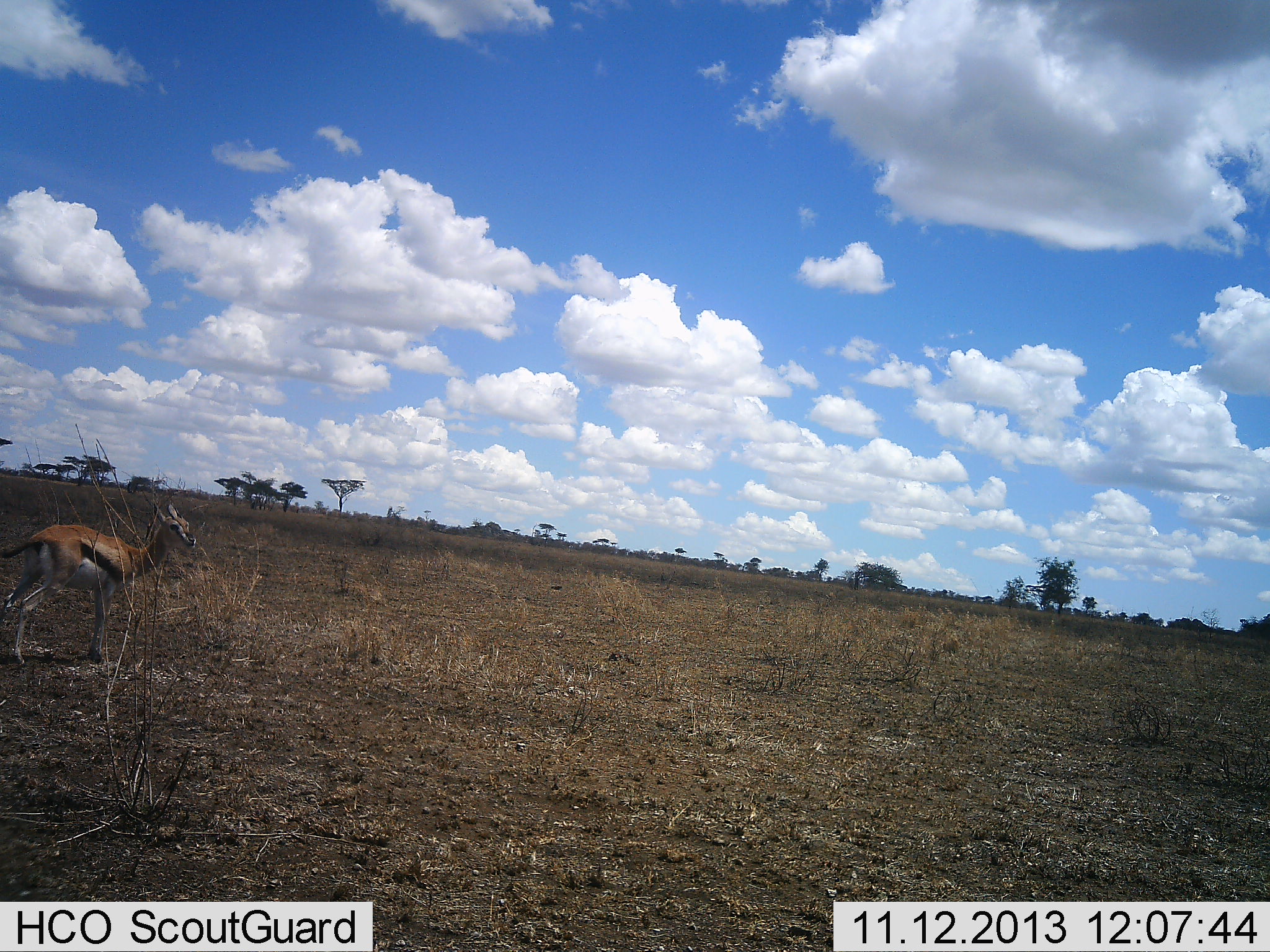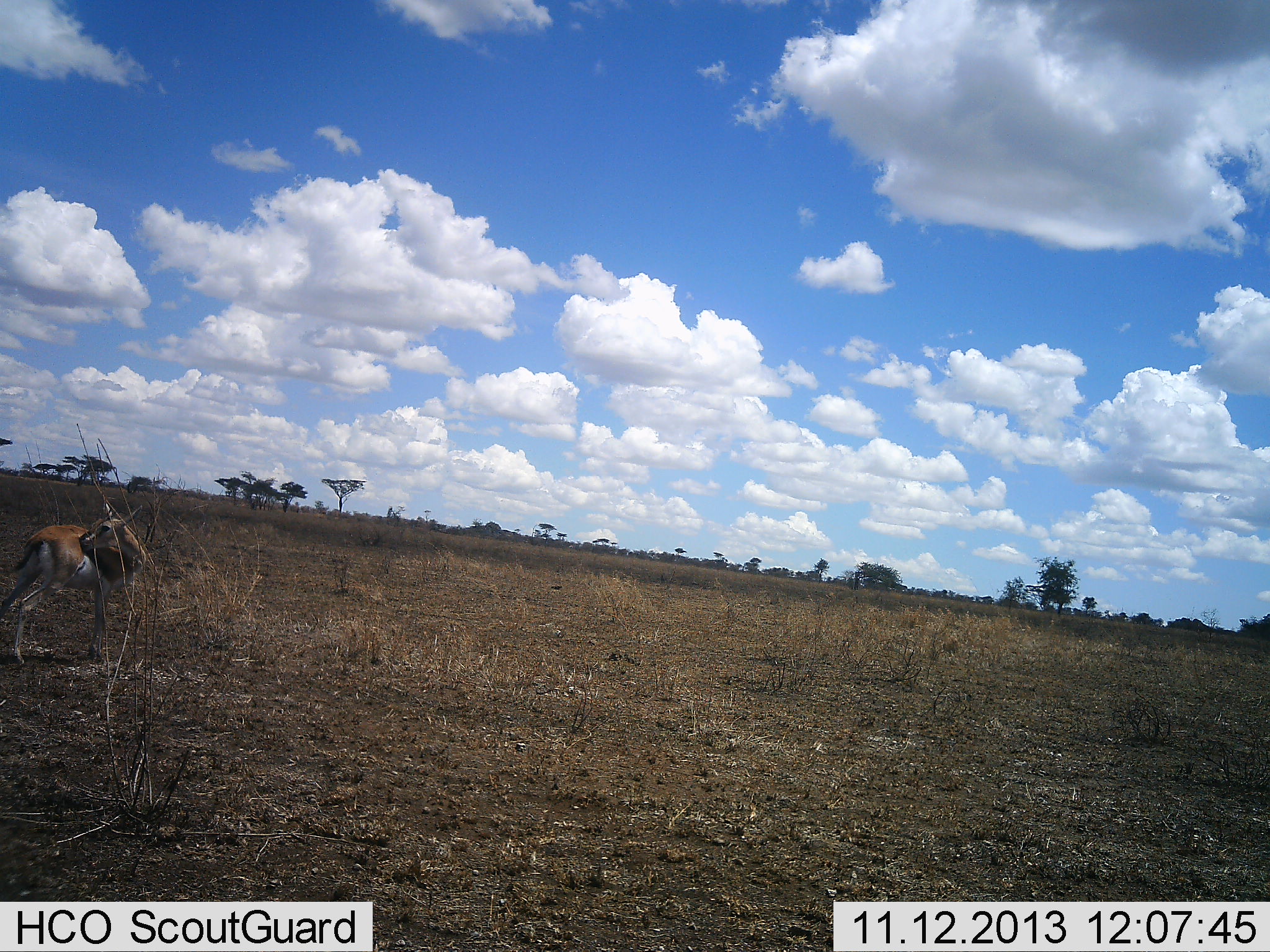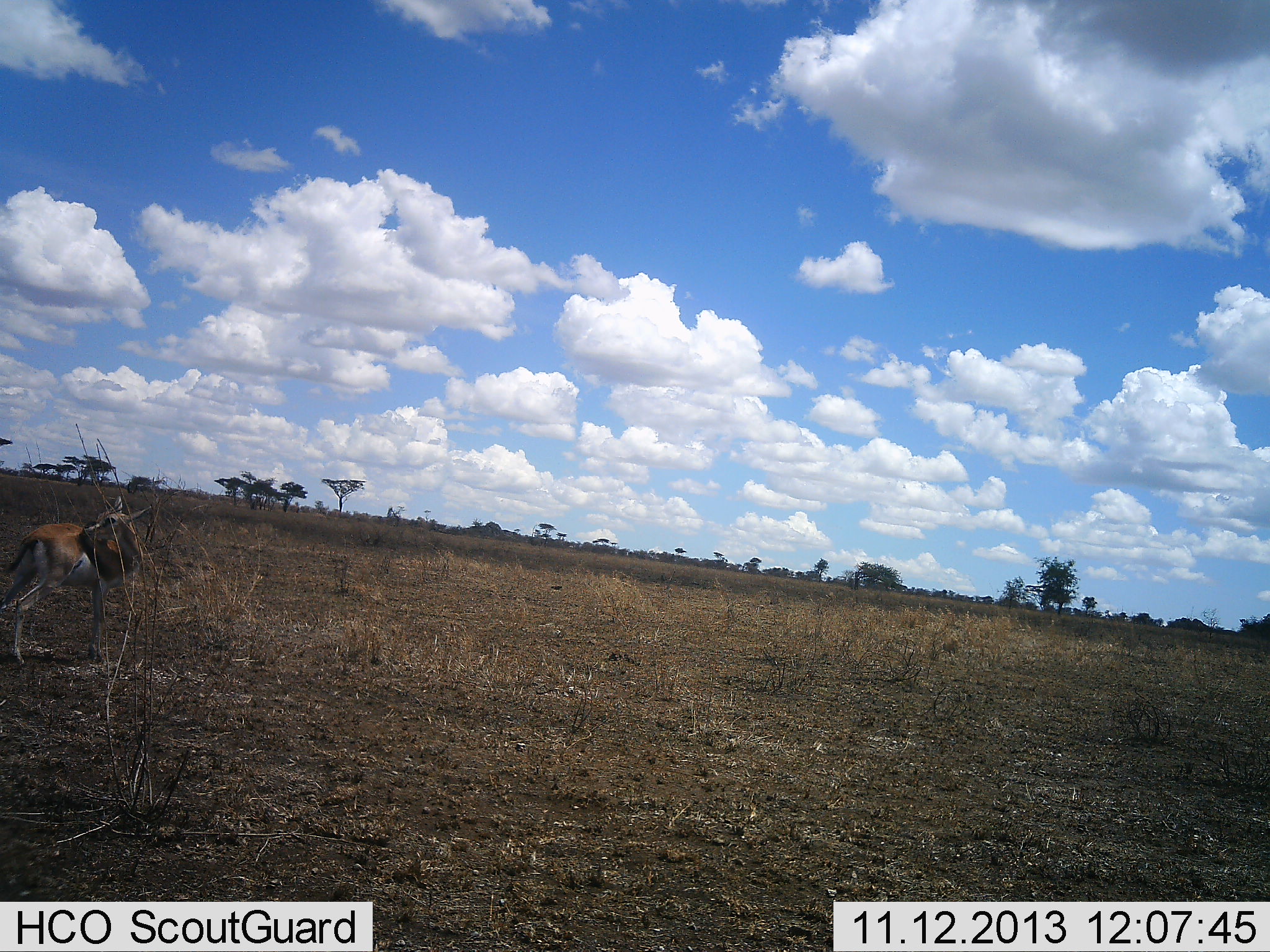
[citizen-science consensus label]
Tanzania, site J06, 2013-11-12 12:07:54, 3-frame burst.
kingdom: Animalia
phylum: Chordata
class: Mammalia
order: Artiodactyla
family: Bovidae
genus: Eudorcas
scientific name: Eudorcas thomsonii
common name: thomson's gazelle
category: gazellethomsons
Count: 1.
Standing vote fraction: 87%.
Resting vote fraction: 0%.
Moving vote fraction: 17%.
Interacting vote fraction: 4%.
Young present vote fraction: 0%.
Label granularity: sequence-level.